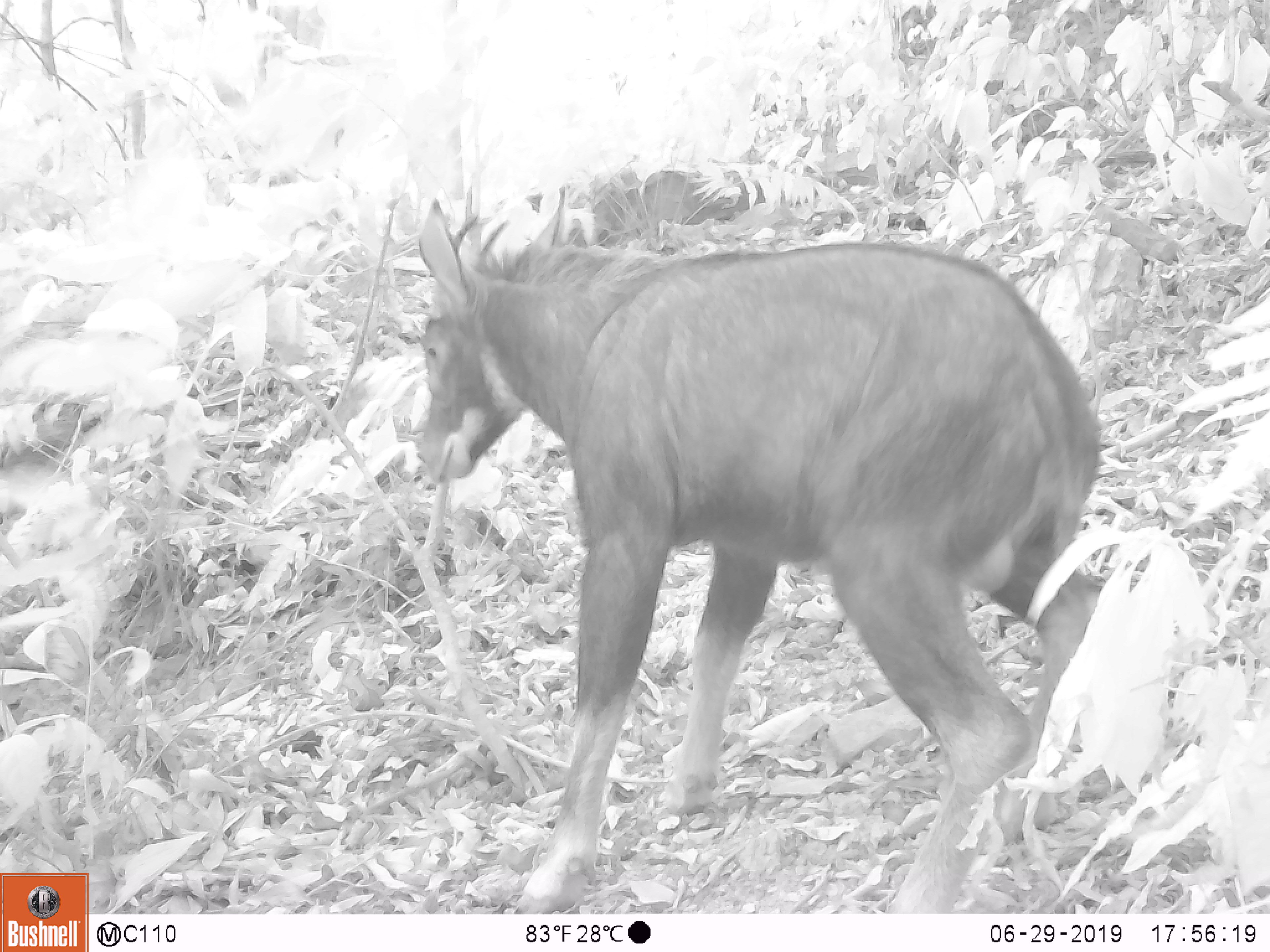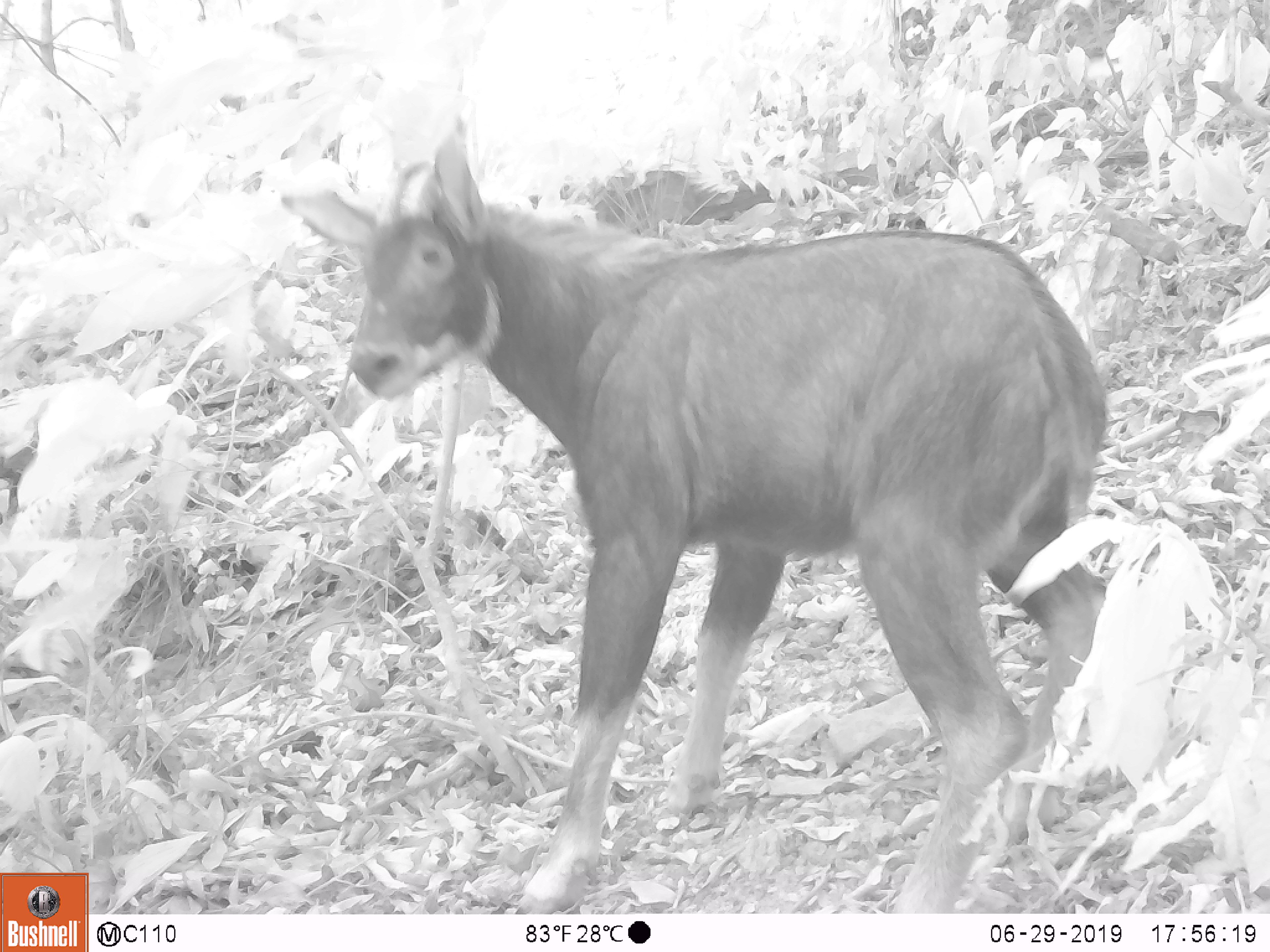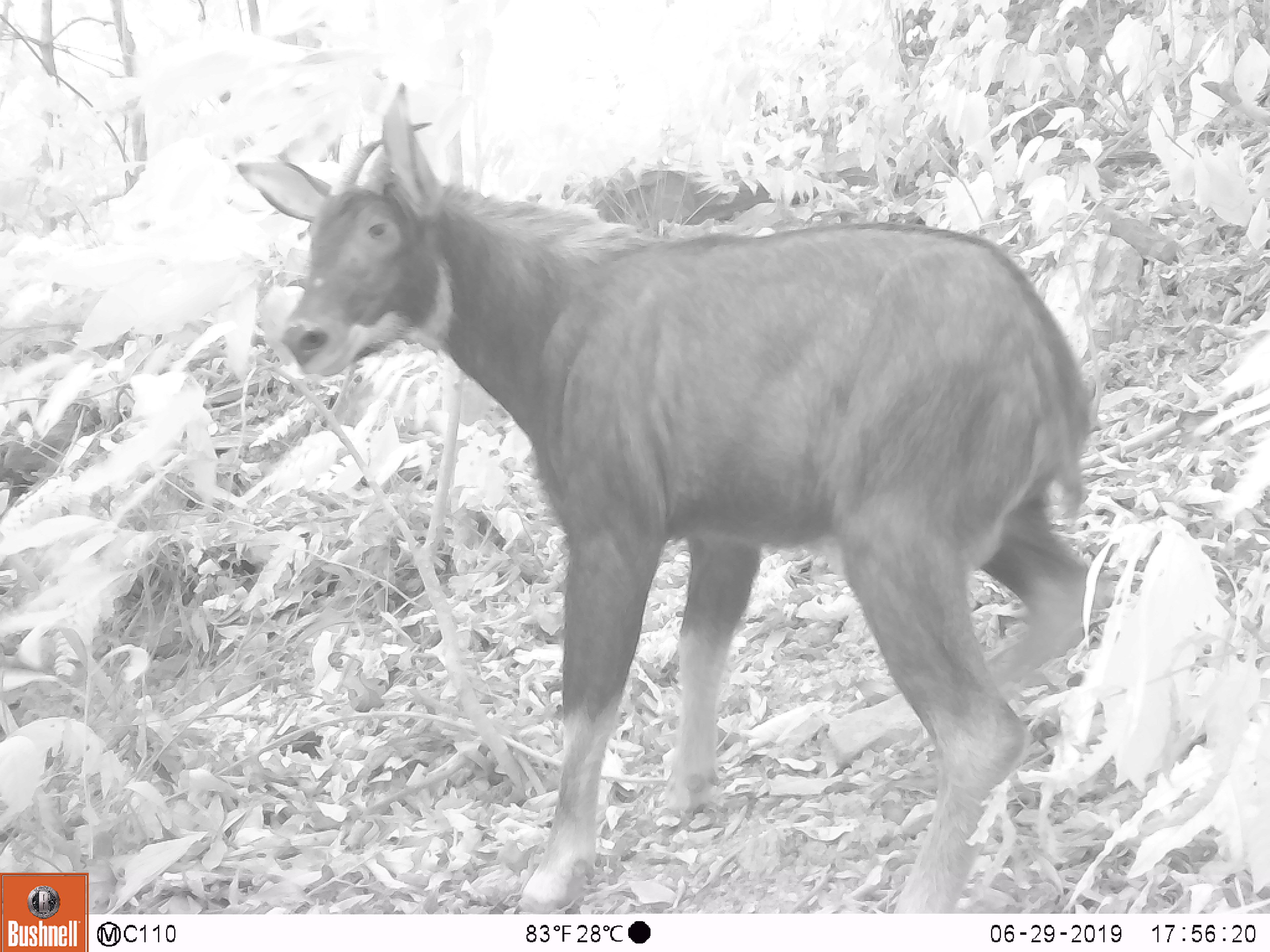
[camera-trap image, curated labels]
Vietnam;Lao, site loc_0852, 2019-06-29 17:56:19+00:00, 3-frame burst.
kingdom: Animalia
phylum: Chordata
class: Mammalia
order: Artiodactyla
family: Bovidae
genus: Capricornis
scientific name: Capricornis sumatraensis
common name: chinese serow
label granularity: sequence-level